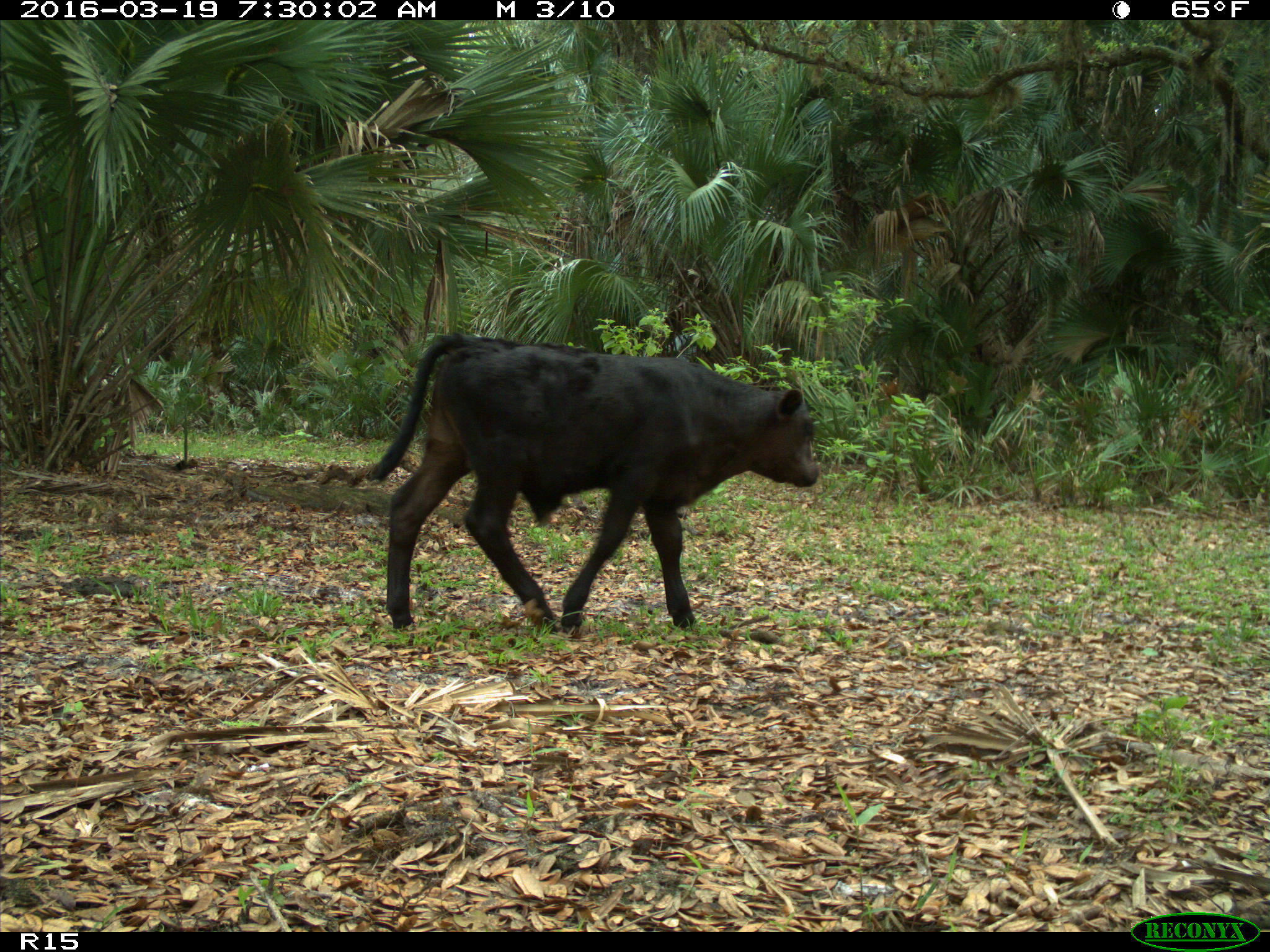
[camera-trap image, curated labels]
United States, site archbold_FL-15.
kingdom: Animalia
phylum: Chordata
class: Mammalia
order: Artiodactyla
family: Bovidae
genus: Bos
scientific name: Bos taurus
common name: domestic cow